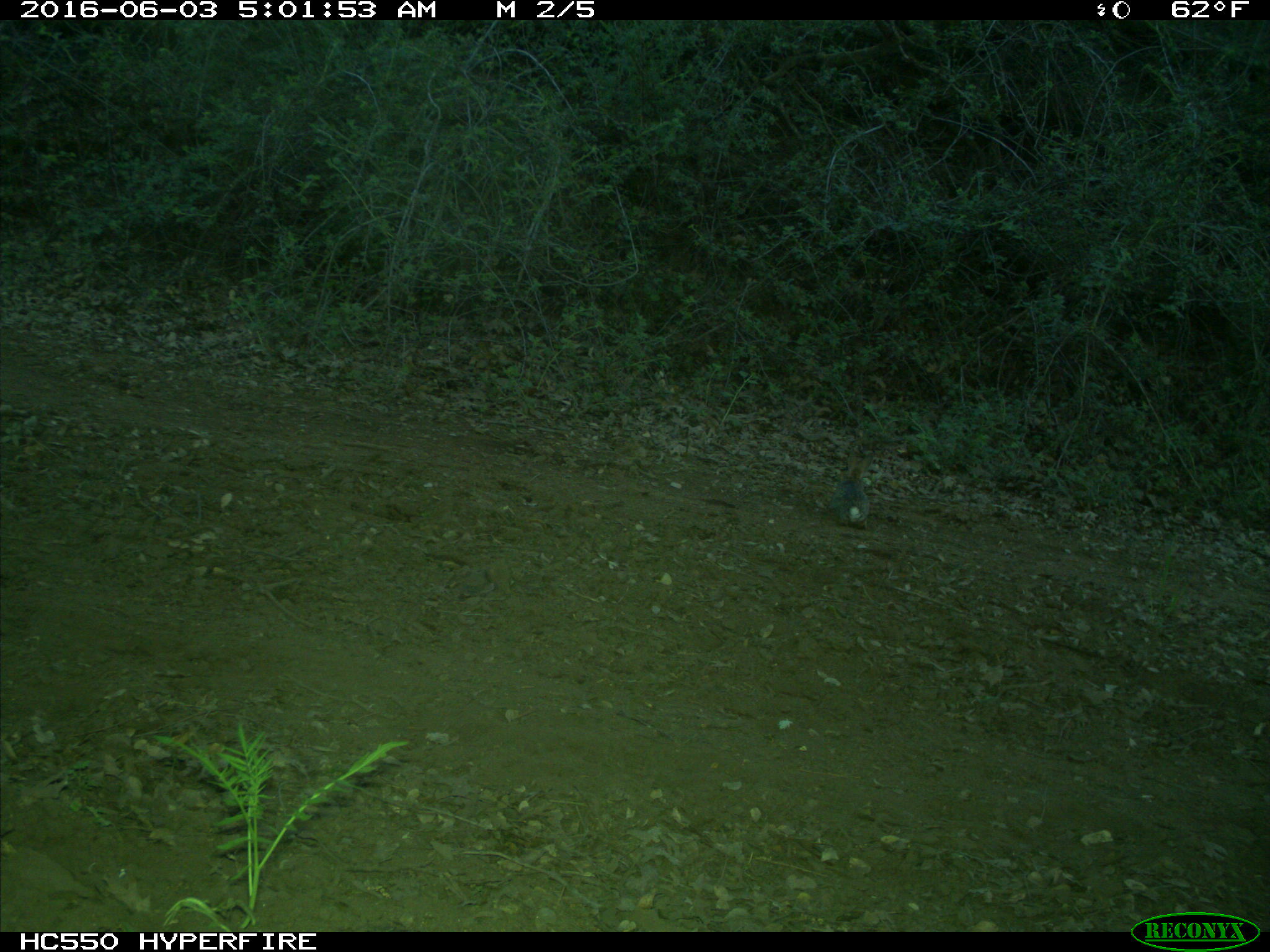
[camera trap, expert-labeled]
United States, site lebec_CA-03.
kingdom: Animalia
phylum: Chordata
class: Mammalia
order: Lagomorpha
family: Leporidae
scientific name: Leporidae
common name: rabbits and hares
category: unidentified rabbit